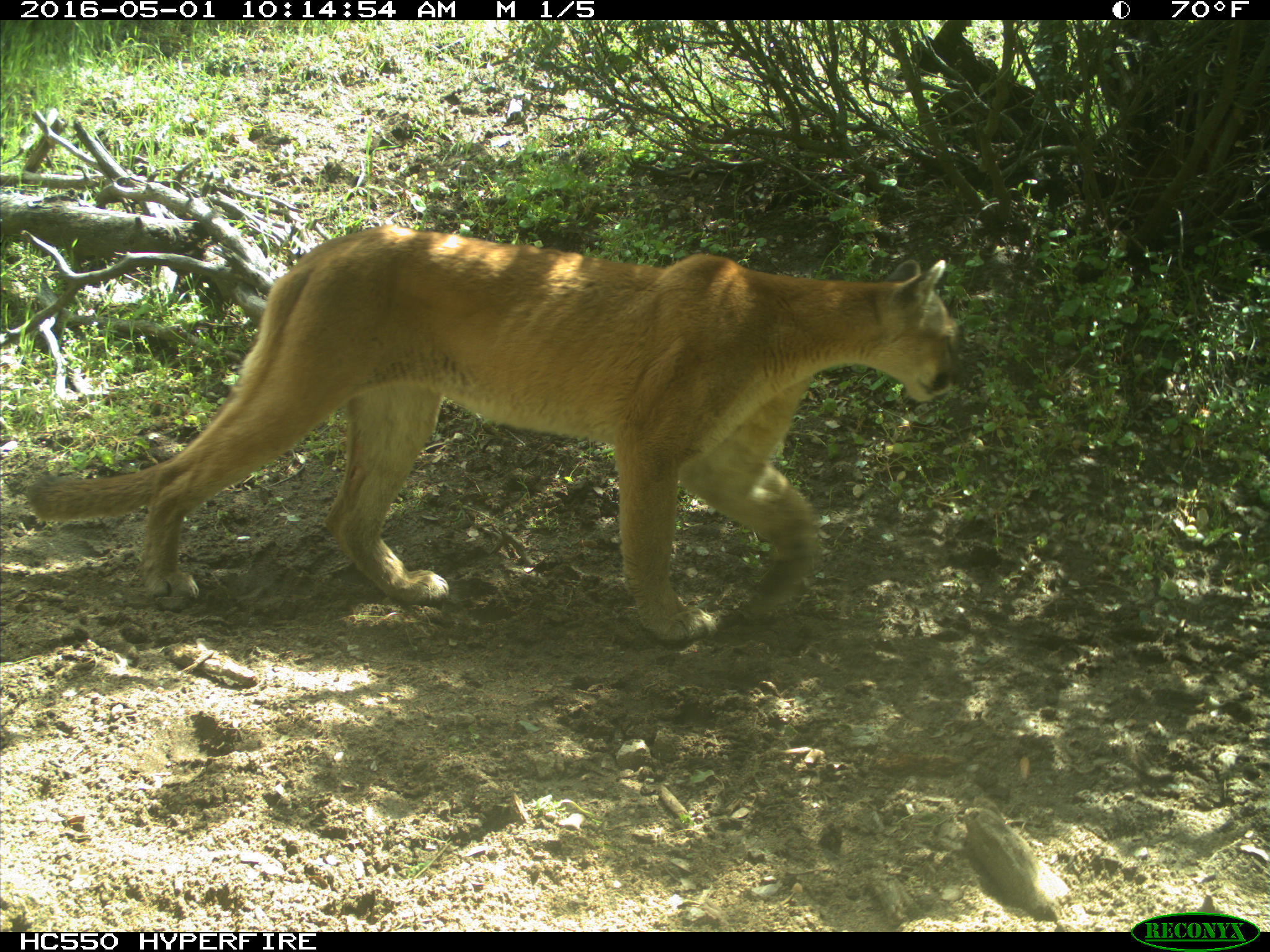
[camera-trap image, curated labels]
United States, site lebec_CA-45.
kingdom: Animalia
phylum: Chordata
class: Mammalia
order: Carnivora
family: Felidae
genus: Puma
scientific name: Puma concolor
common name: mountain lion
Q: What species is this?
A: Puma concolor (mountain lion).